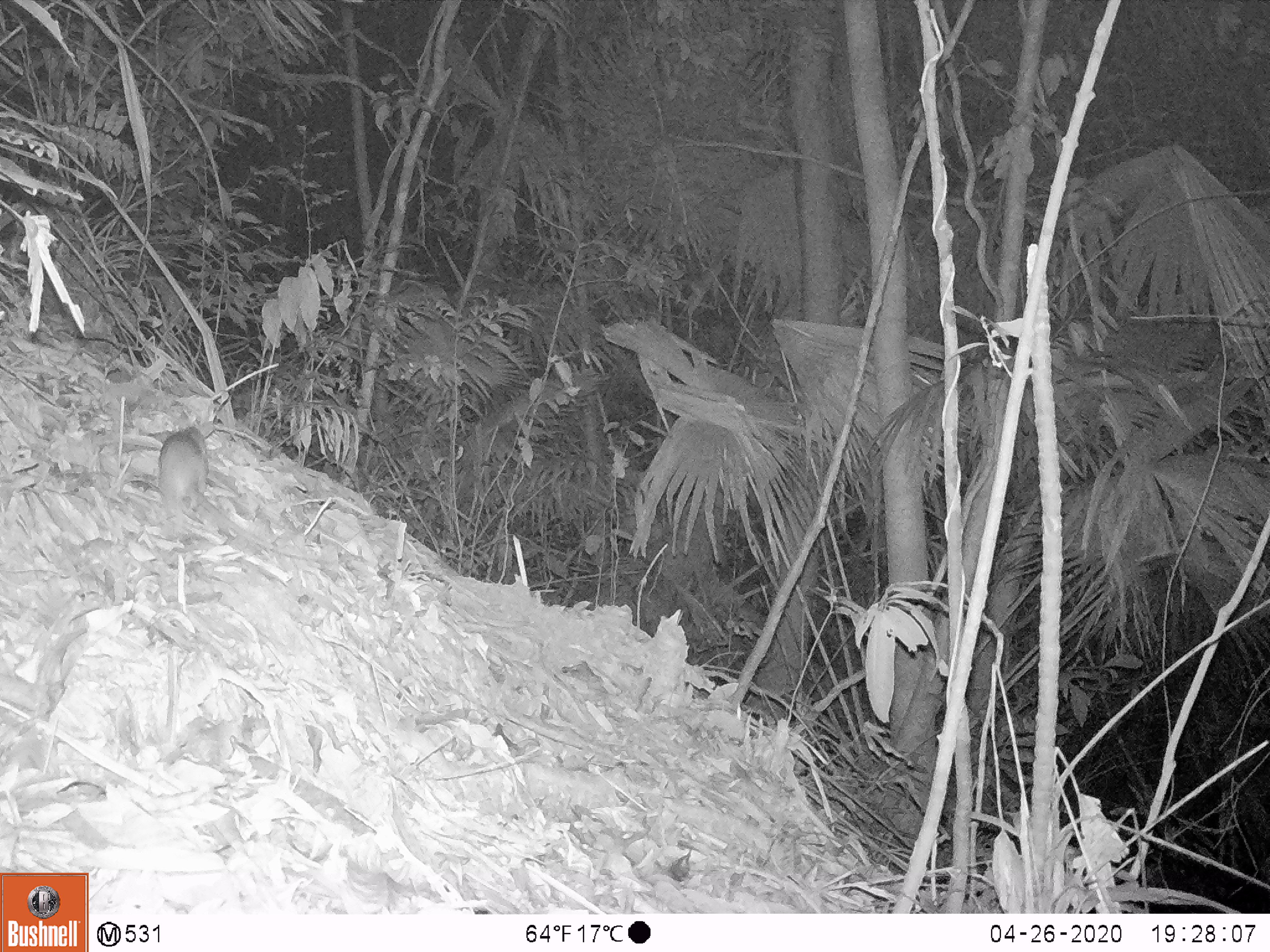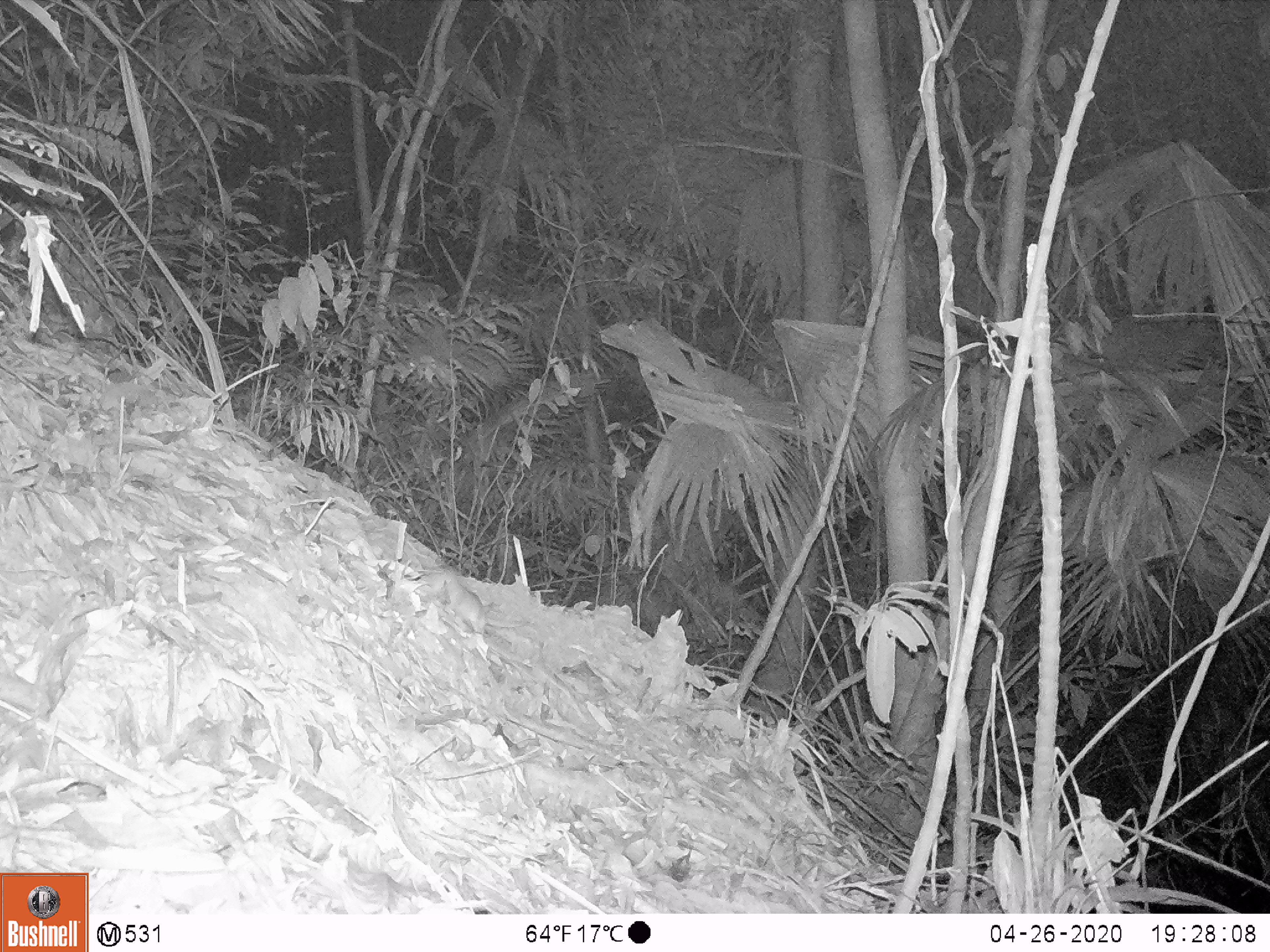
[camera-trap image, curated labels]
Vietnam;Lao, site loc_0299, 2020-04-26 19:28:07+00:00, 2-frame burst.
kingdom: Animalia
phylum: Chordata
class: Mammalia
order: Rodentia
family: Muridae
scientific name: Muridae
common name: old-world mice and rats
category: unidentified murid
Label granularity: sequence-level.